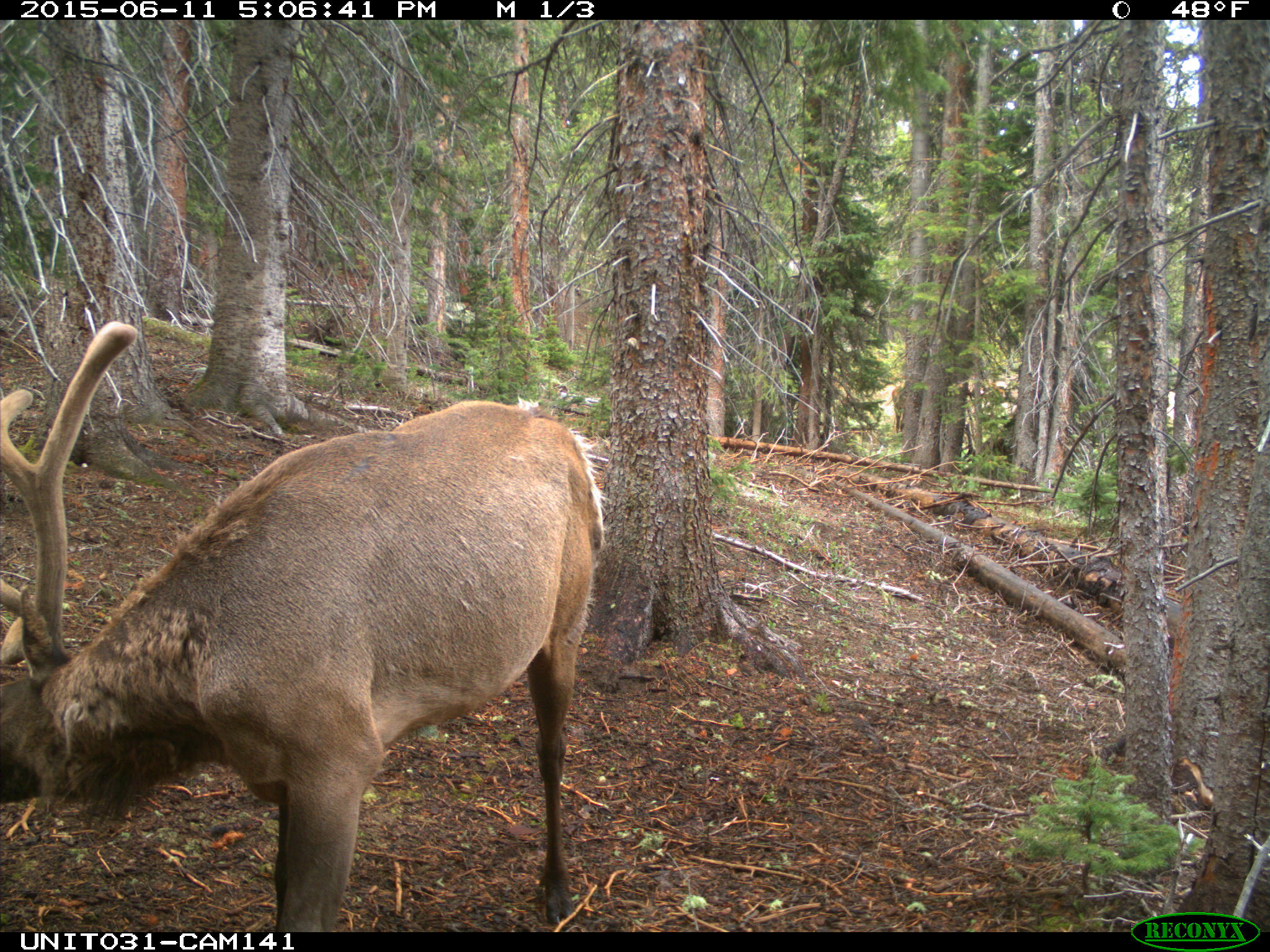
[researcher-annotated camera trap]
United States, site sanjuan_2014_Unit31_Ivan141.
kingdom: Animalia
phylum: Chordata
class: Mammalia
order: Artiodactyla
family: Cervidae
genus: Cervus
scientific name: Cervus elaphus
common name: red deer